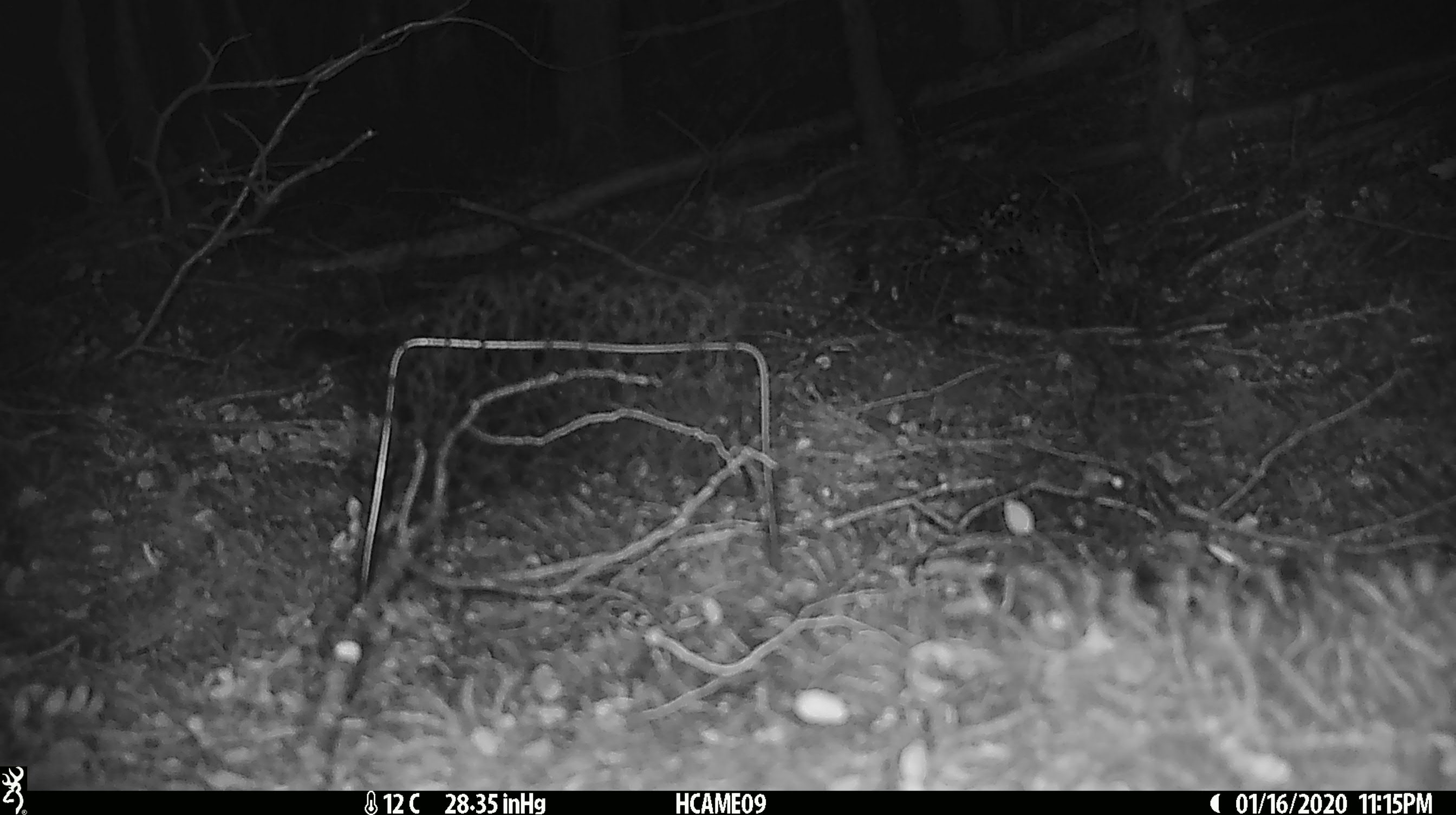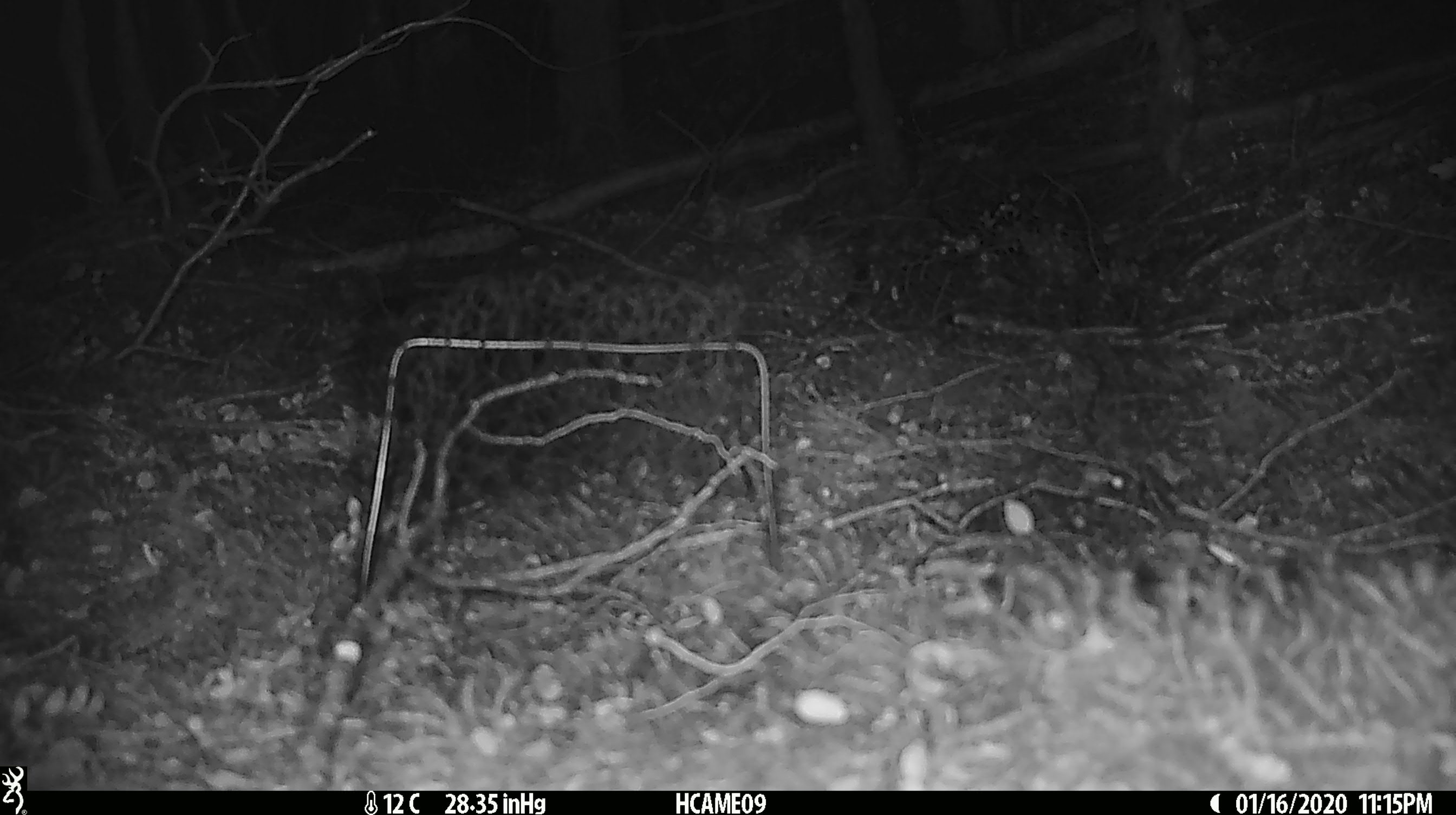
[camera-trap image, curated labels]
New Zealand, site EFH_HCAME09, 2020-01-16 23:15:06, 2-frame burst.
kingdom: Animalia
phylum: Chordata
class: Mammalia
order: Rodentia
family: Muridae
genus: Mus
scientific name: Mus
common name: mouse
Mouse (Mus).